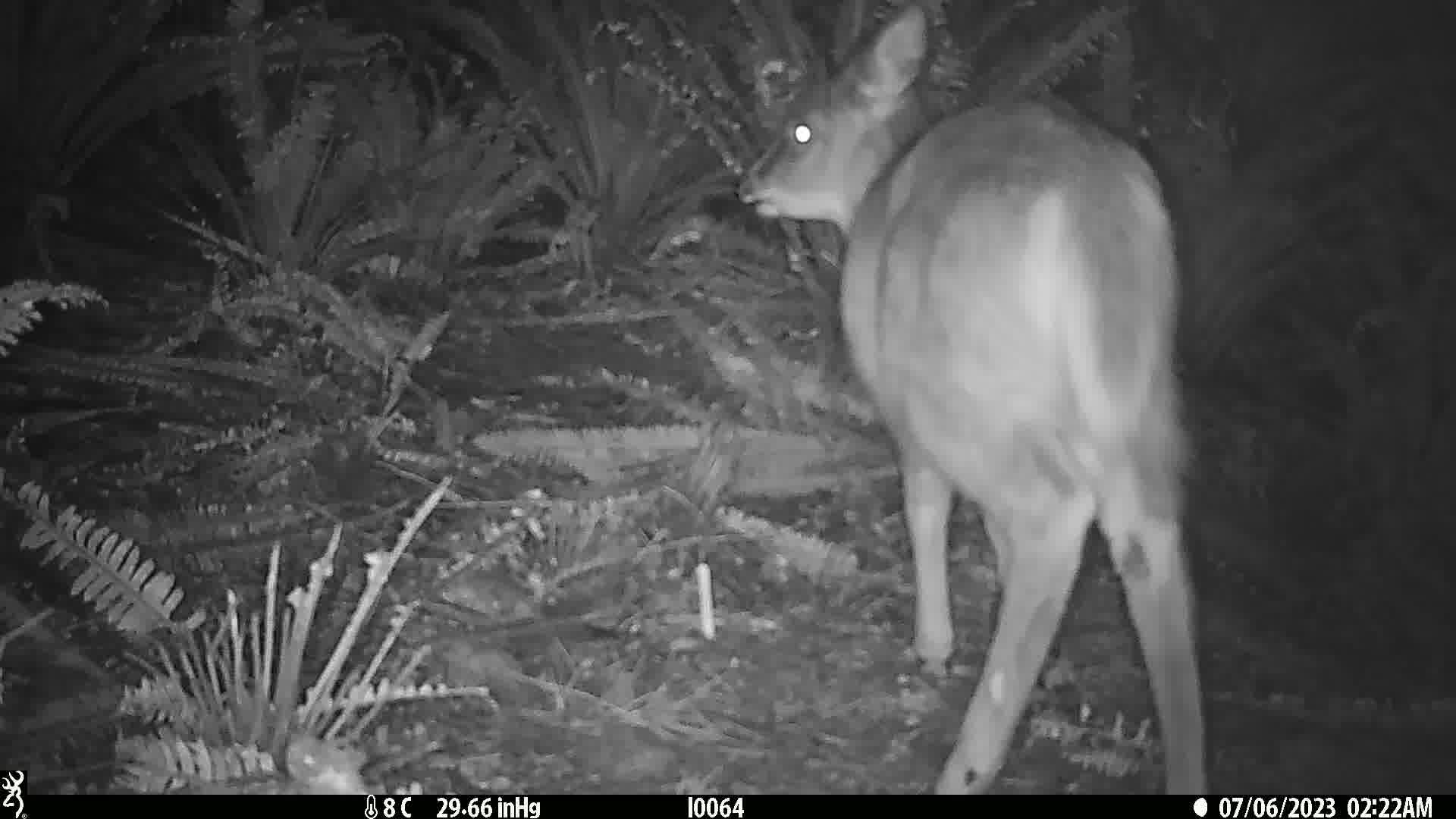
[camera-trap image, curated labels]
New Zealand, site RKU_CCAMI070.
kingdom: Animalia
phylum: Chordata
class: Mammalia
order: Artiodactyla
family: Cervidae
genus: Odocoileus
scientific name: Odocoileus virginianus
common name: white-tailed deer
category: white tailed deer